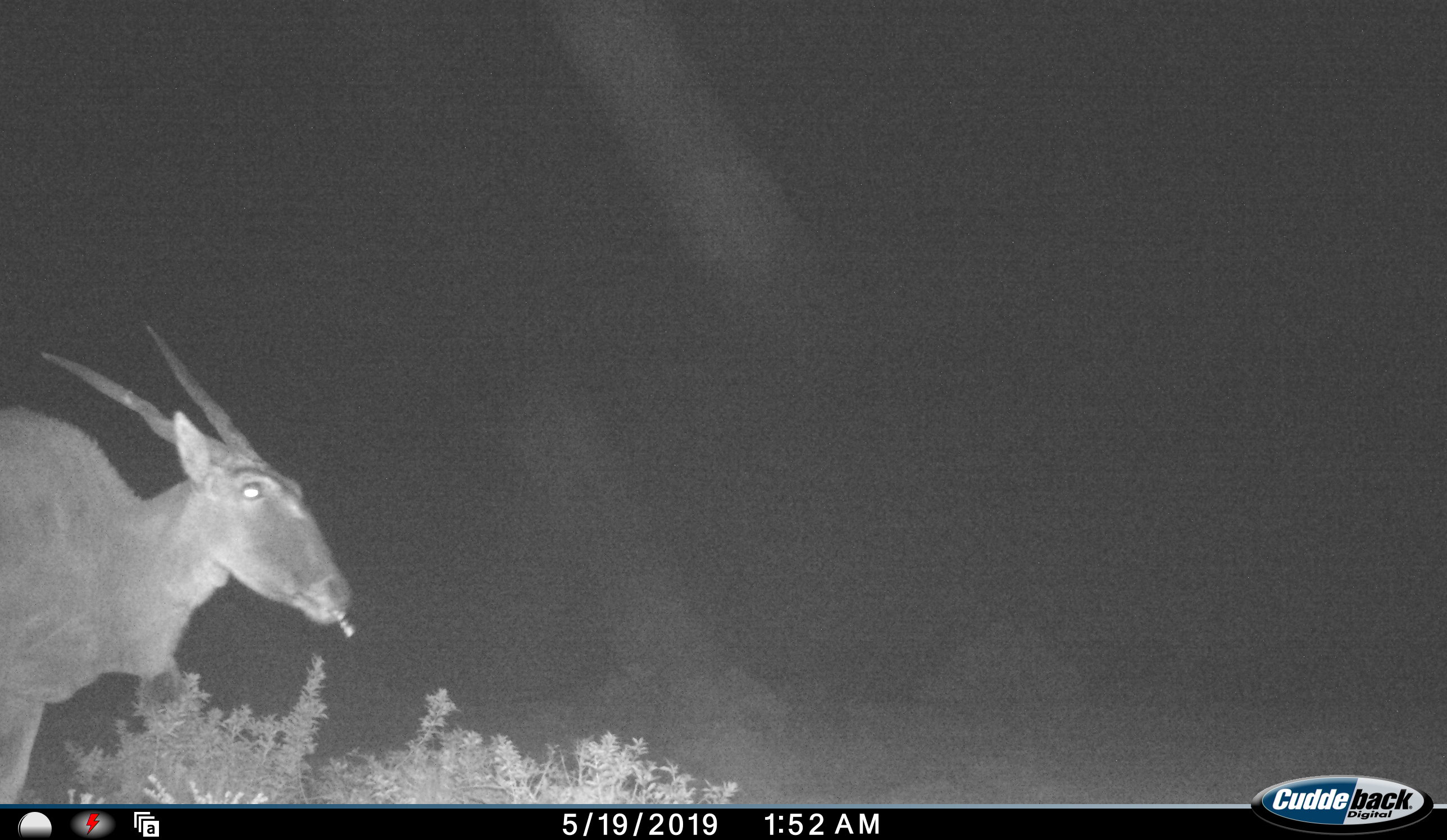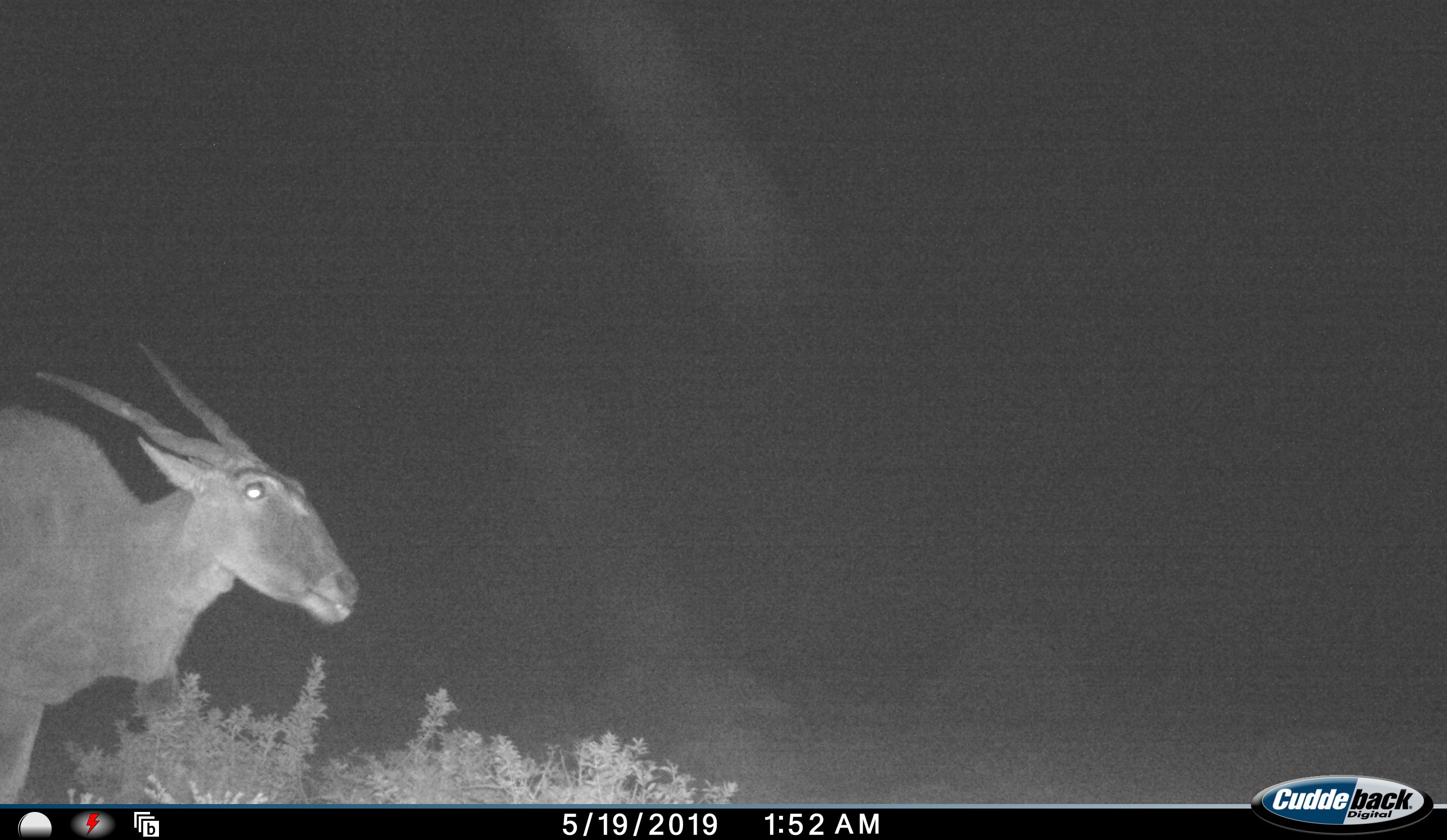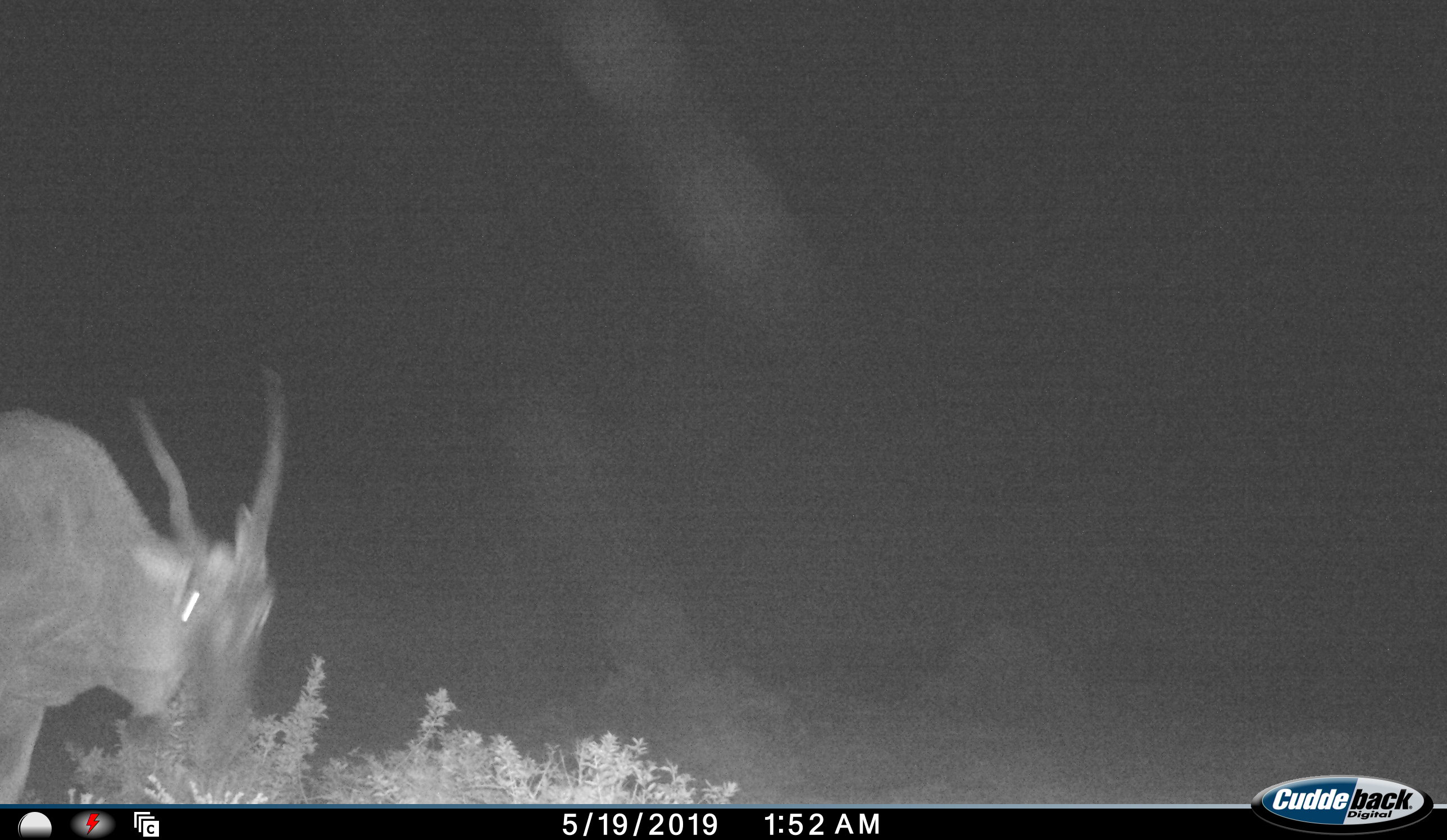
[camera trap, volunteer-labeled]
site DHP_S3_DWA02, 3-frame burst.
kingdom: Animalia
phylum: Chordata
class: Mammalia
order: Artiodactyla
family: Bovidae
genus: Tragelaphus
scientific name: Tragelaphus oryx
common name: eland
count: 1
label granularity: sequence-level